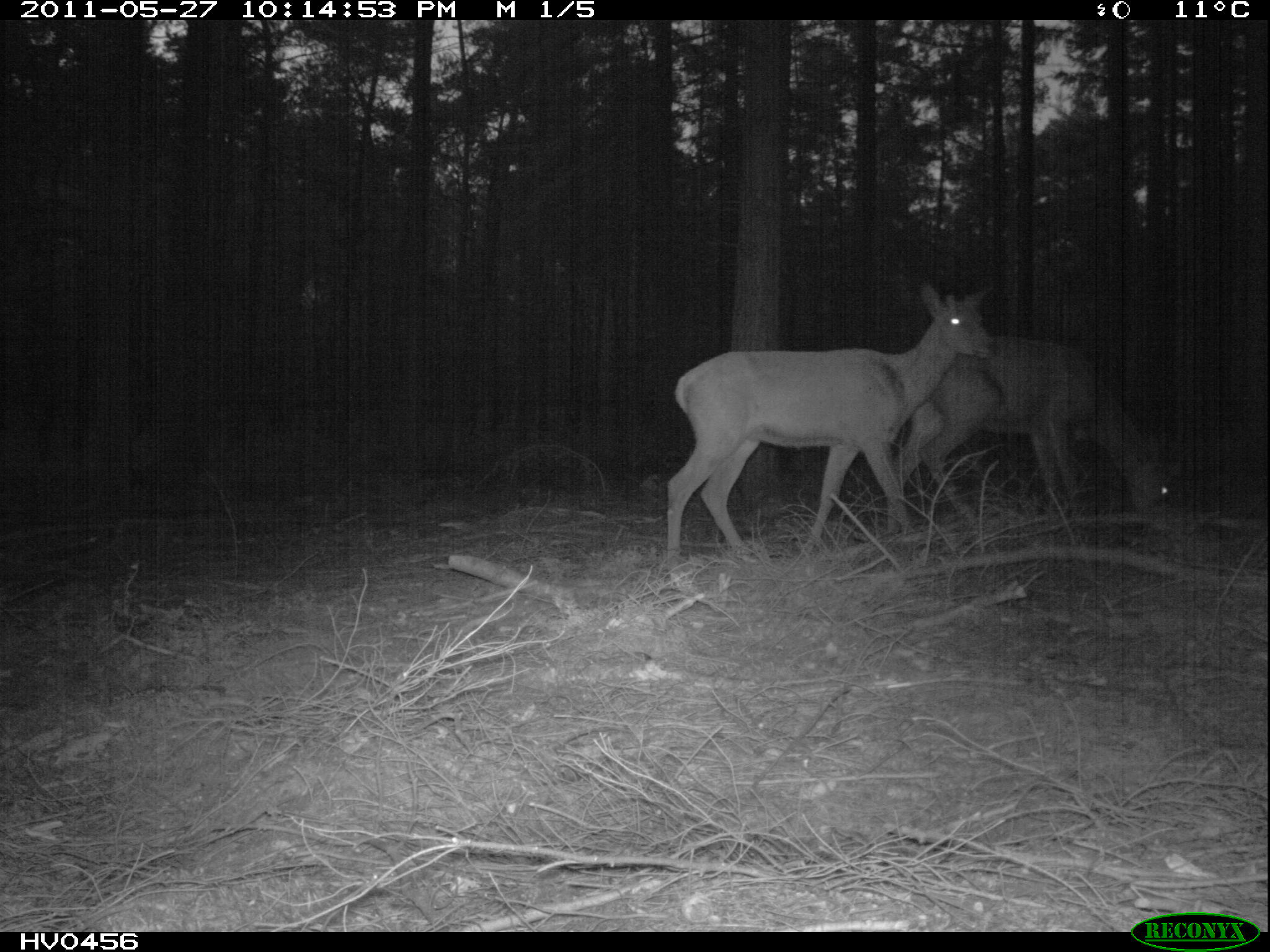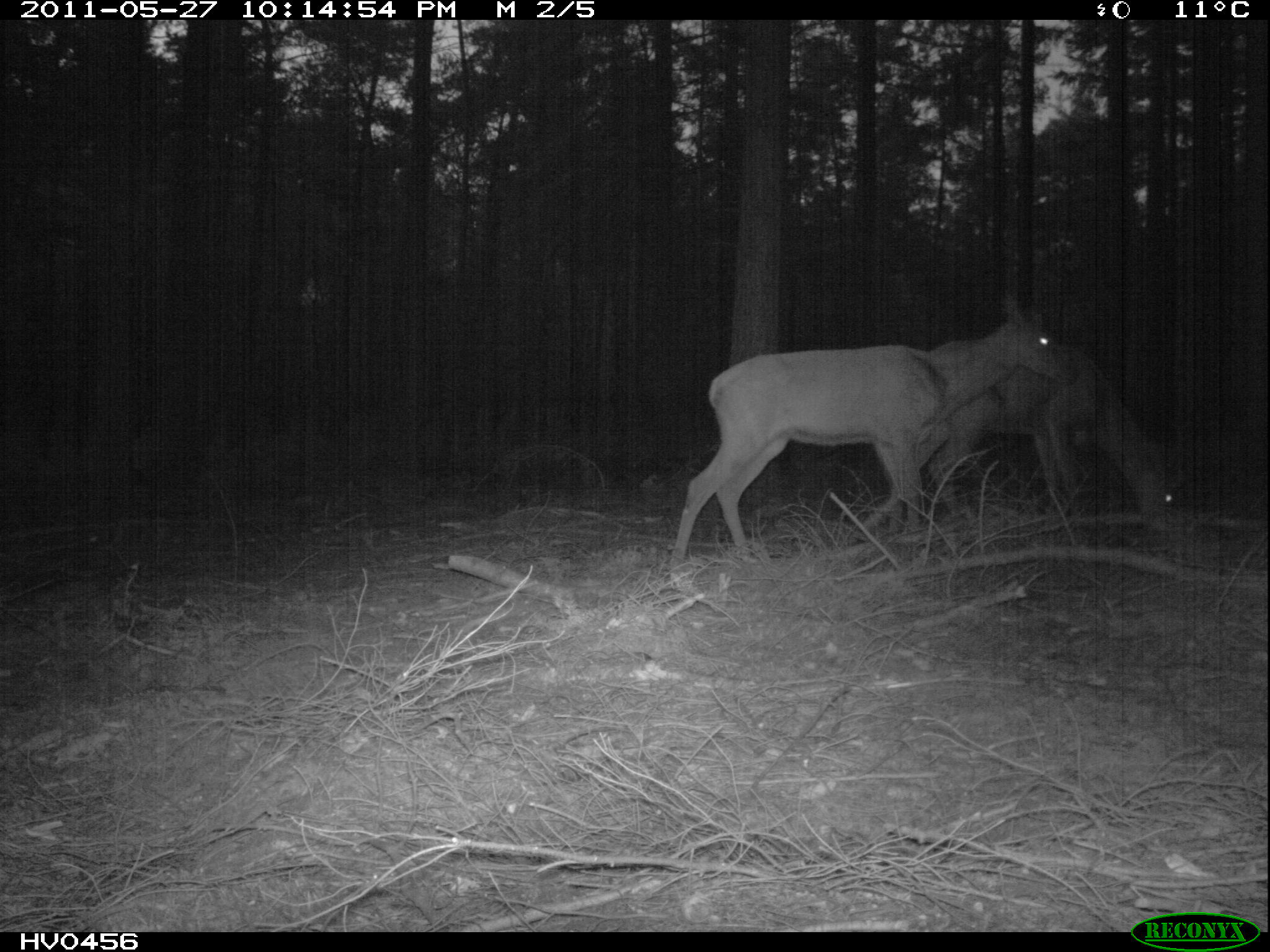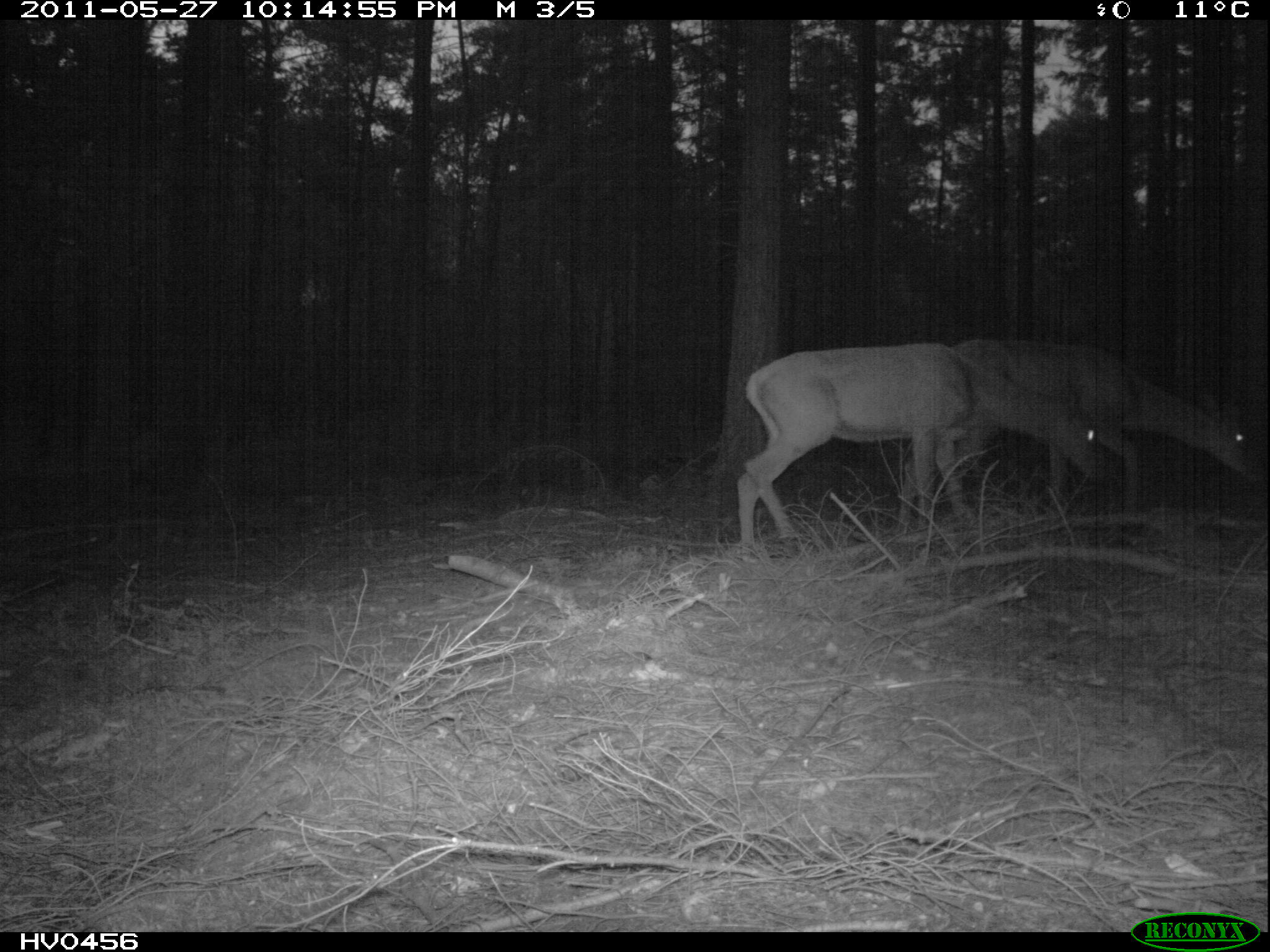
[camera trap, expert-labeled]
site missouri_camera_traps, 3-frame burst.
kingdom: Animalia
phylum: Chordata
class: Mammalia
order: Artiodactyla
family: Cervidae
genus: Cervus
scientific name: Cervus elaphus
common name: red deer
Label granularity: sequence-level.